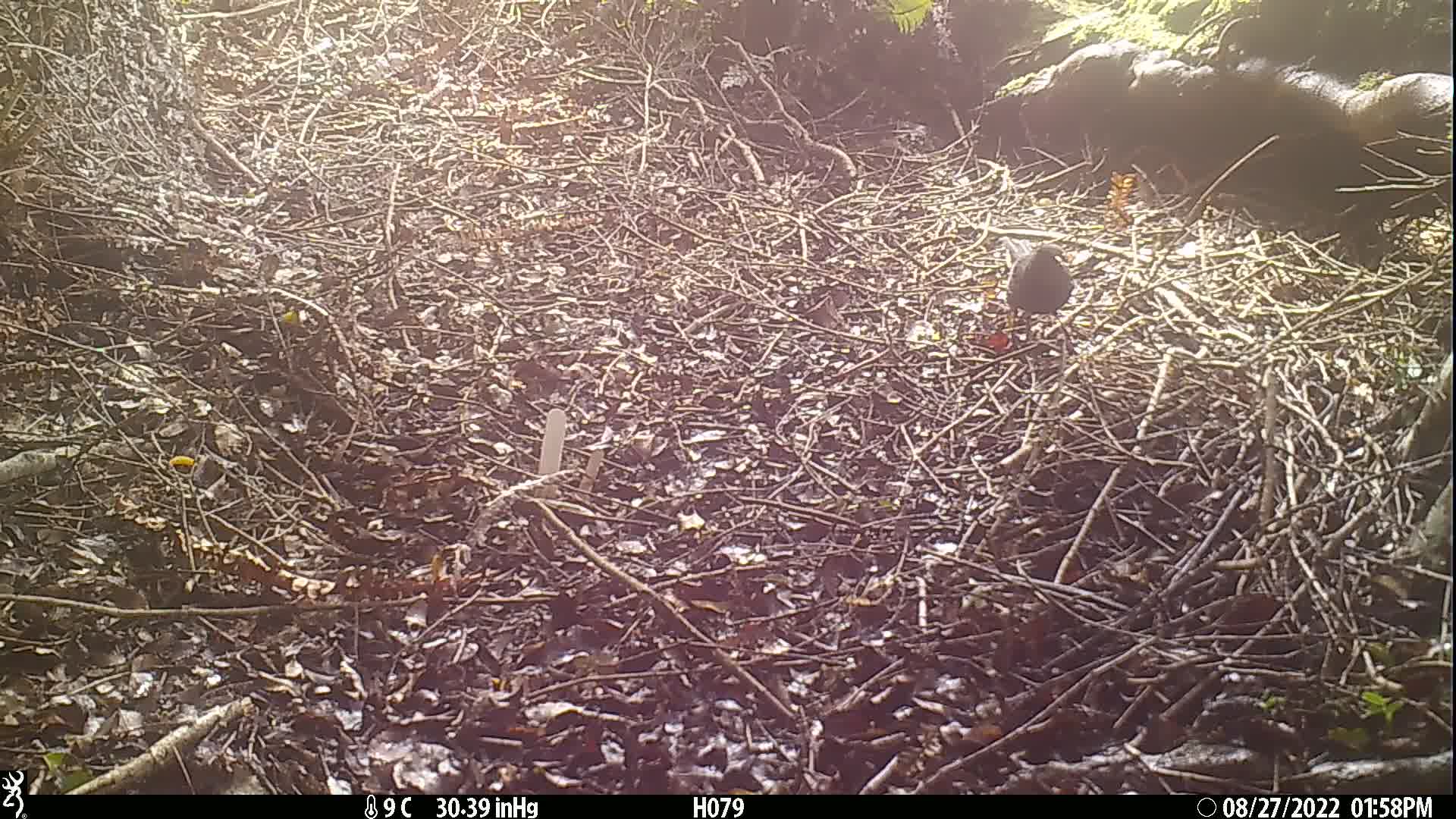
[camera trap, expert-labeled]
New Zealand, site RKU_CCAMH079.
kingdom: Animalia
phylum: Chordata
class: Aves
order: Passeriformes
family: Turdidae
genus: Turdus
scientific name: Turdus merula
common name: eurasian blackbird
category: blackbird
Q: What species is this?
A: Blackbird (eurasian blackbird) (Turdus merula).